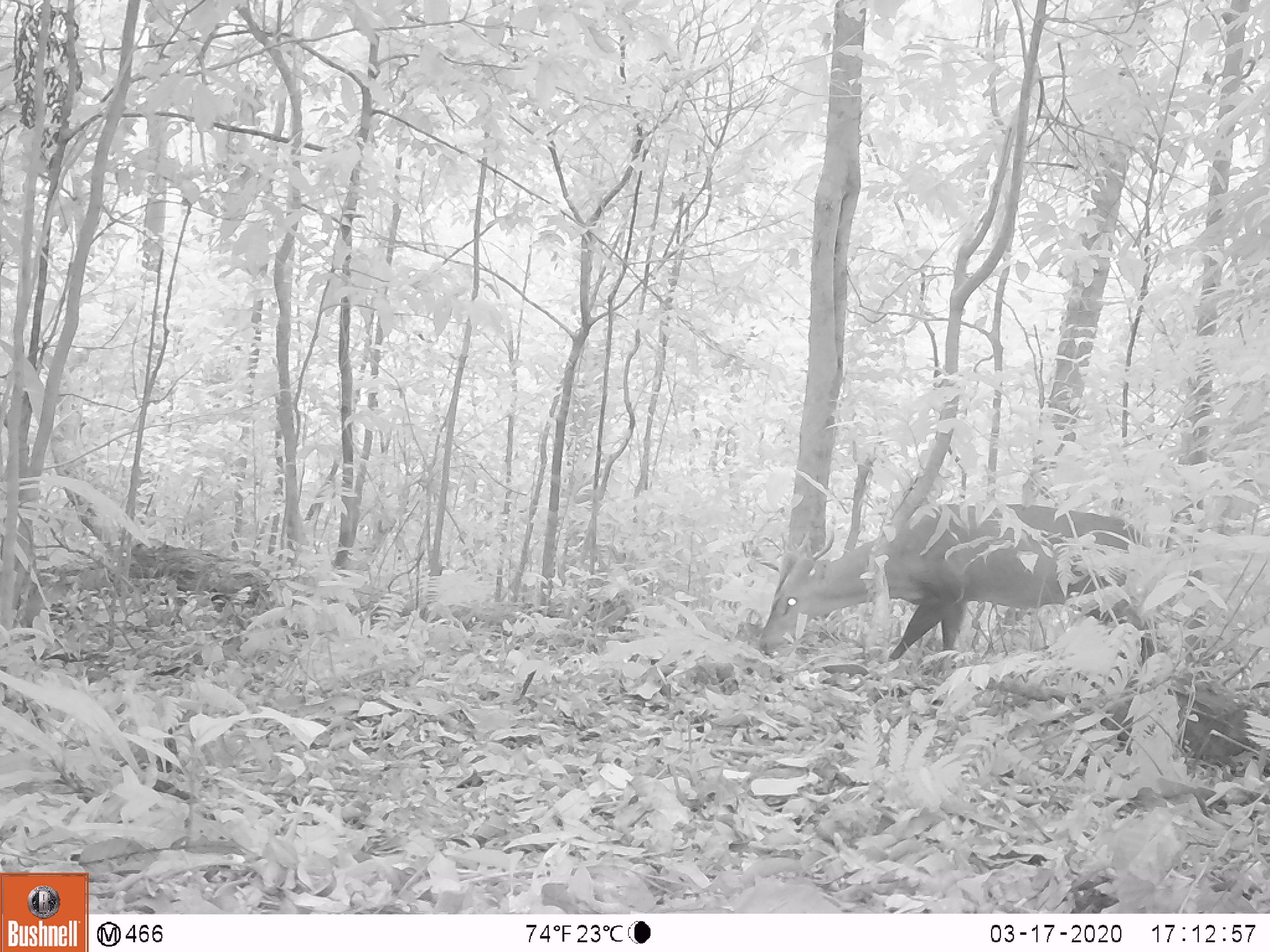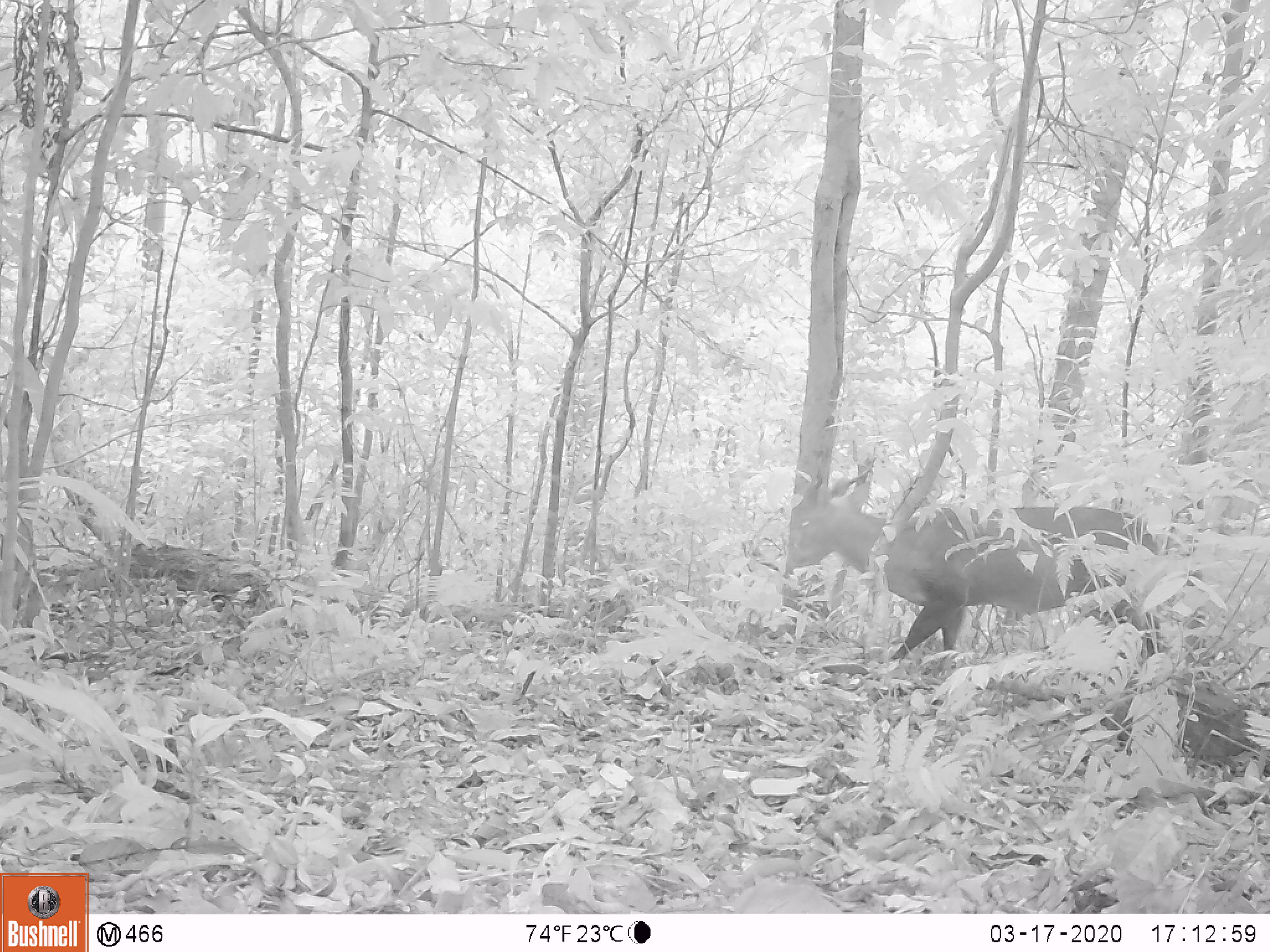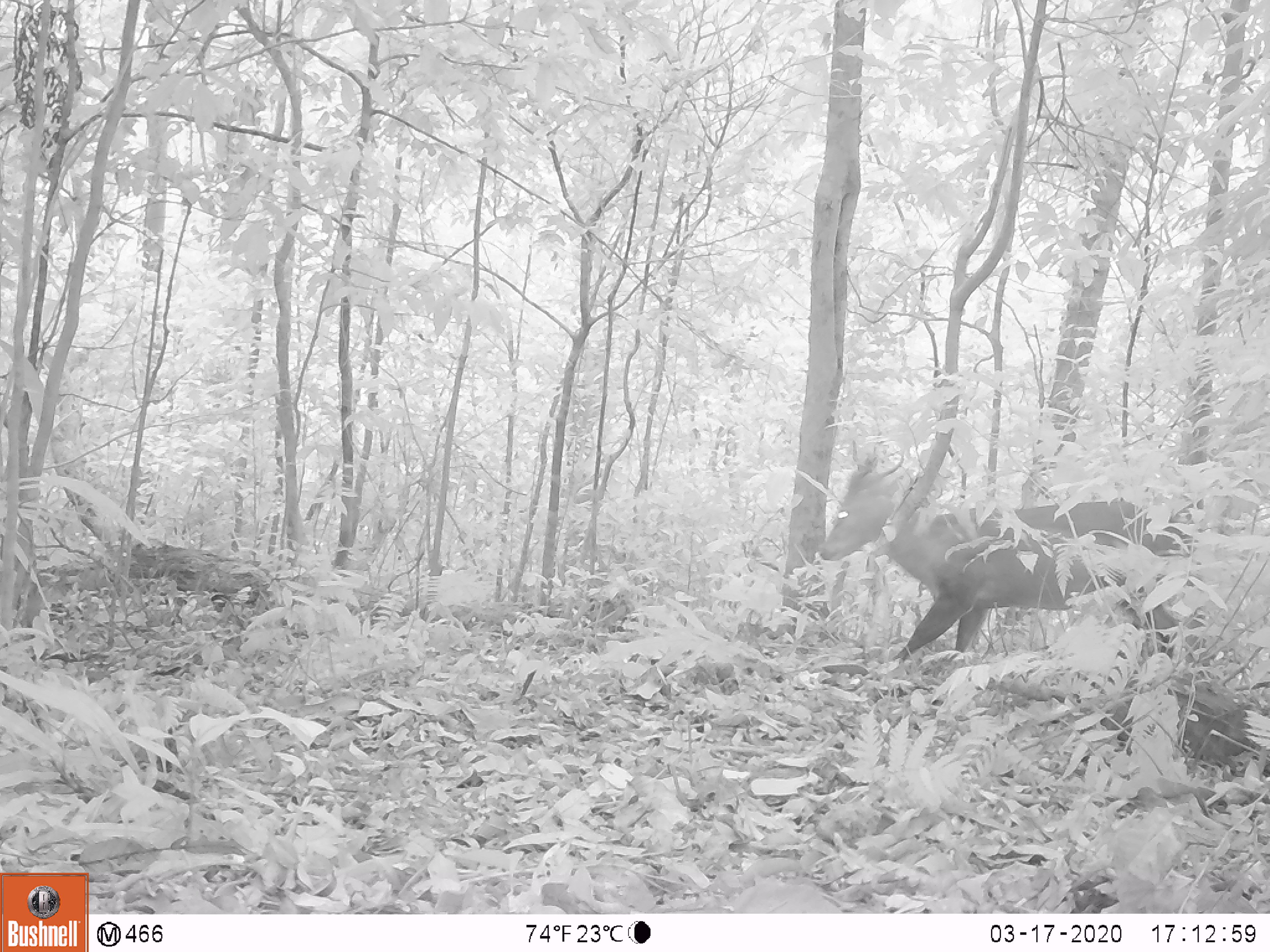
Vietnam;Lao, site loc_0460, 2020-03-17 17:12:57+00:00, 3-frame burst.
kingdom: Animalia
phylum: Chordata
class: Mammalia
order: Artiodactyla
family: Cervidae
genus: Muntiacus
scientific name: Muntiacus vuquangensis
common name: large-antlered muntjac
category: large antlered muntjac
Large antlered muntjac (large-antlered muntjac) (Muntiacus vuquangensis). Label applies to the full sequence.